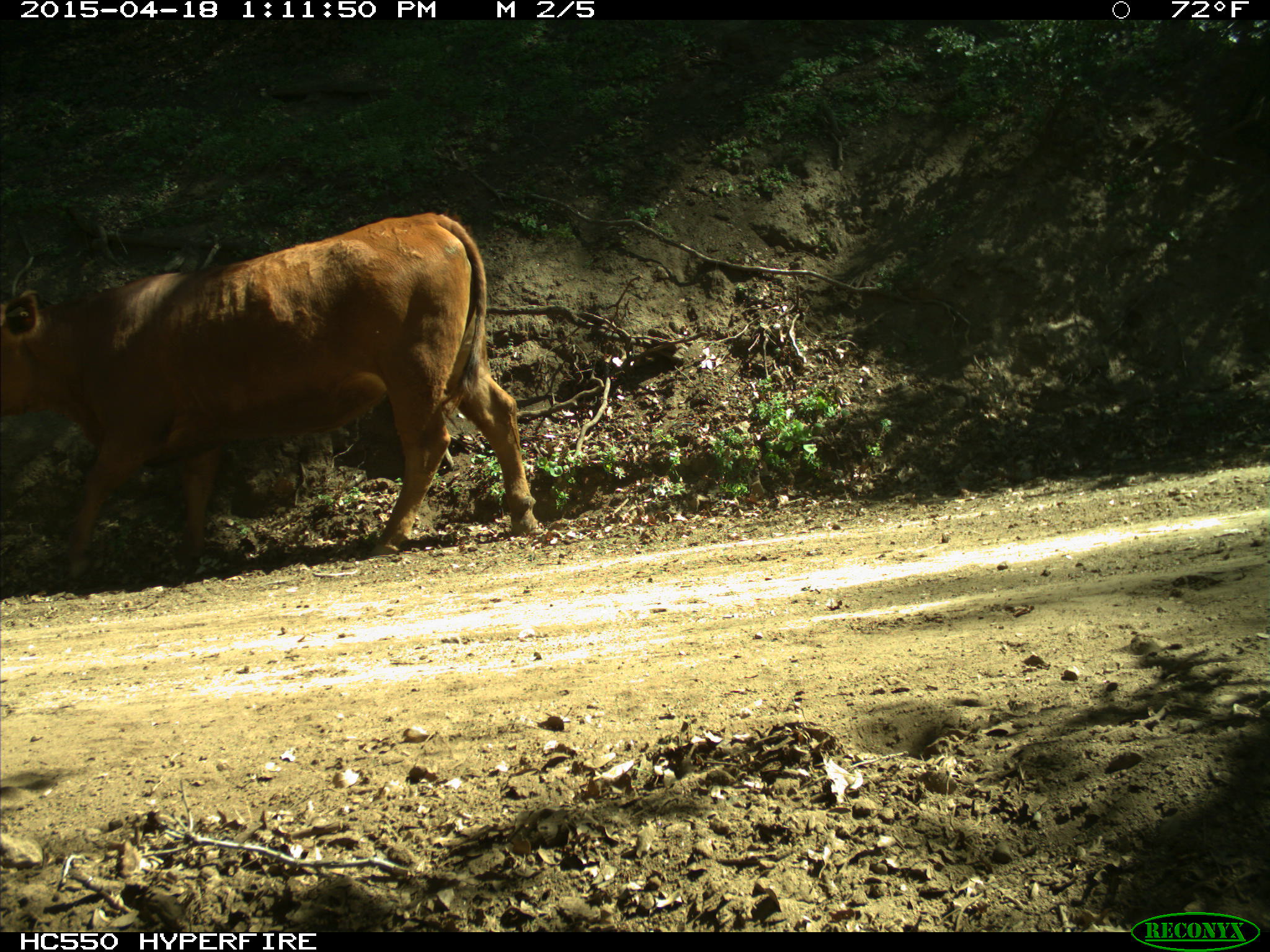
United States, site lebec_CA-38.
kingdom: Animalia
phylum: Chordata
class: Mammalia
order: Artiodactyla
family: Bovidae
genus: Bos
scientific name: Bos taurus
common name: domestic cow